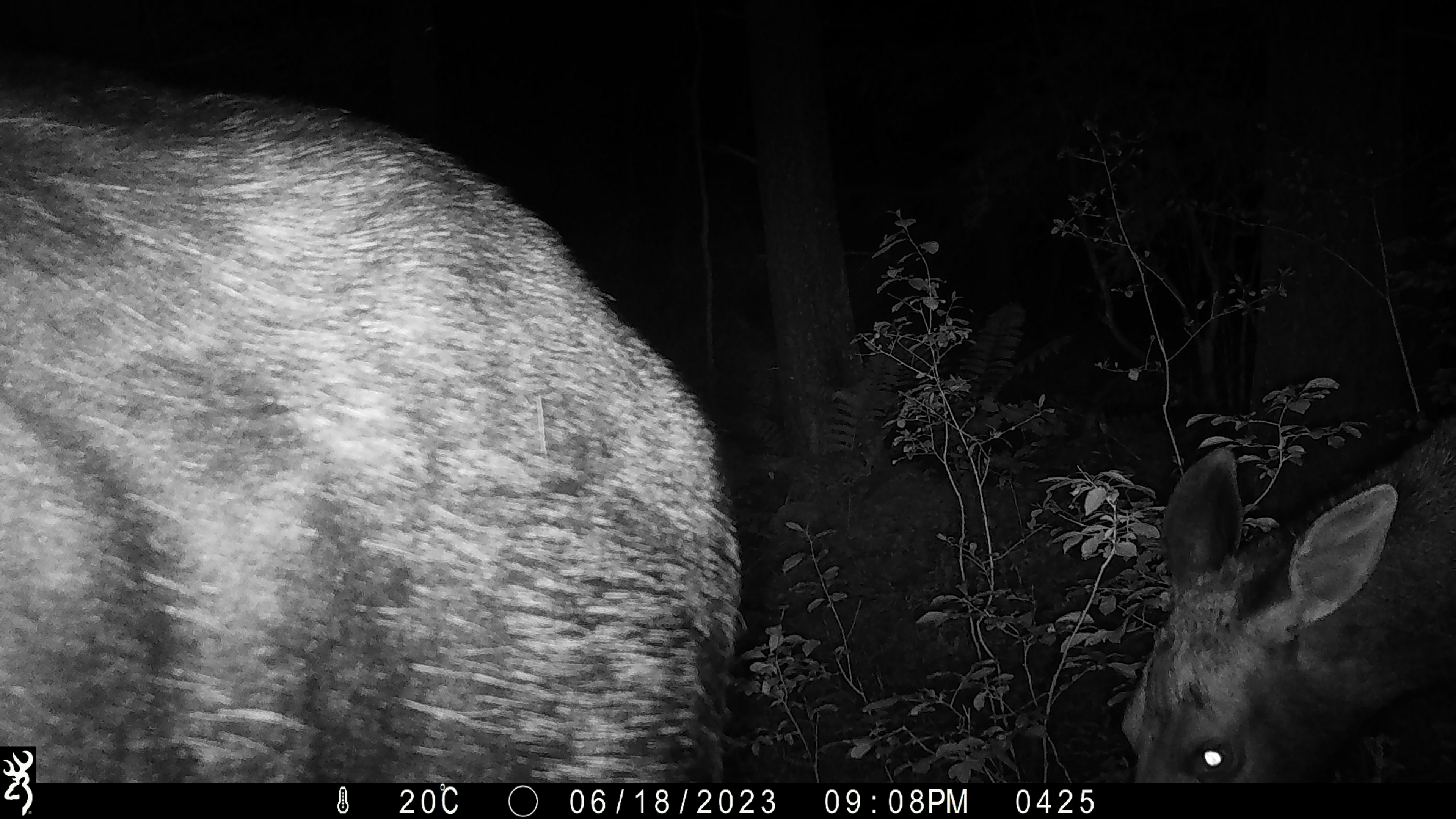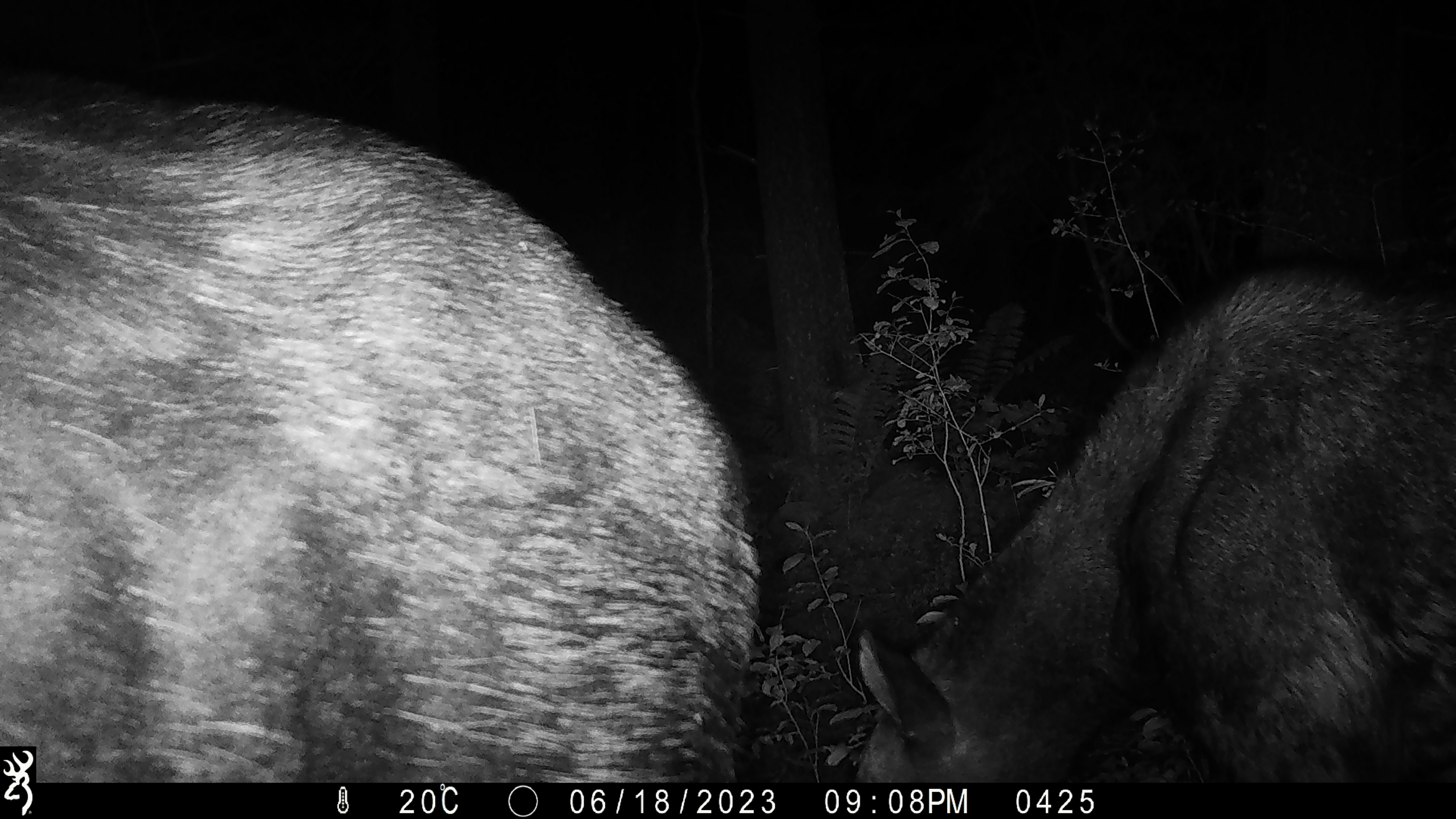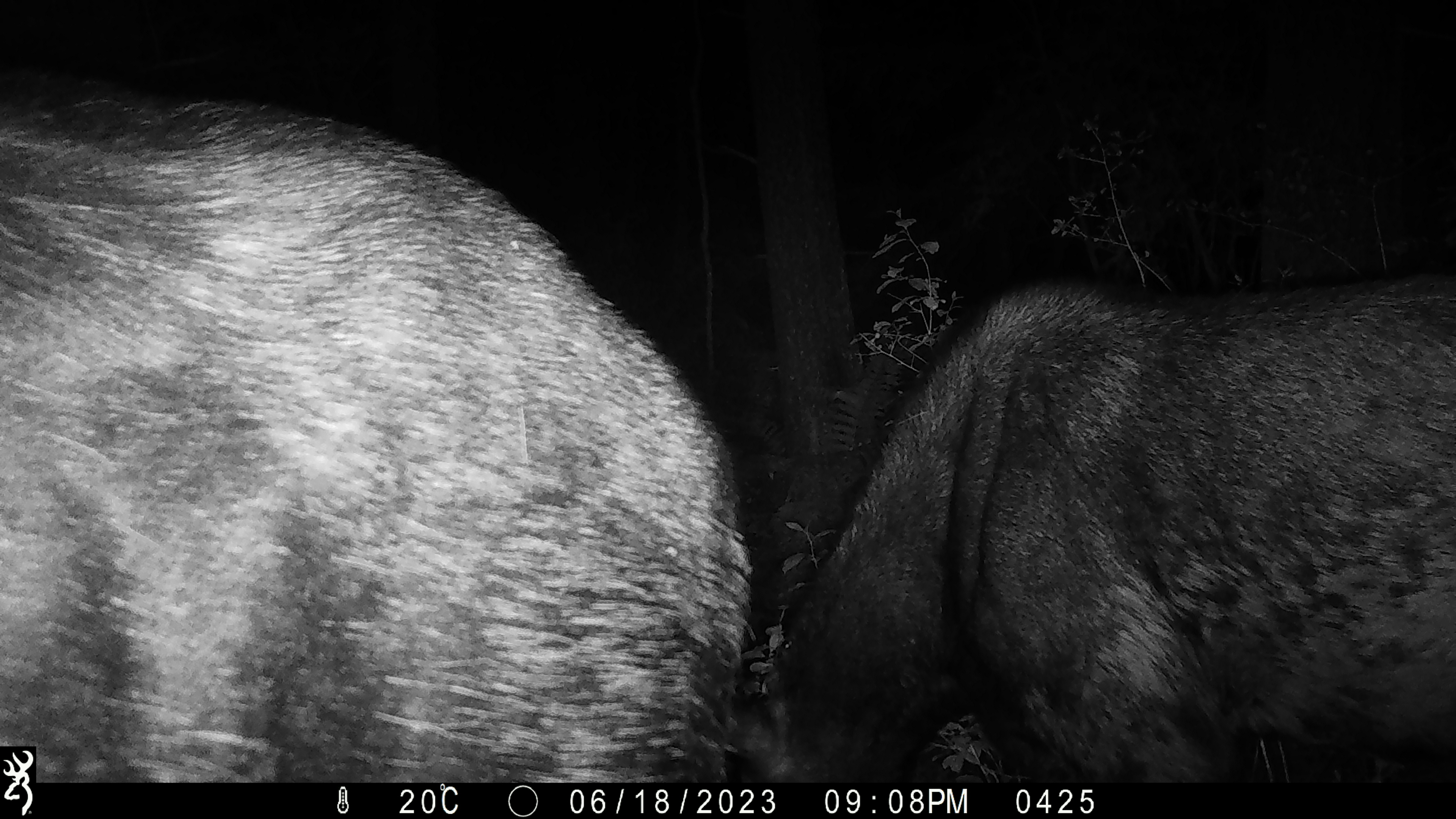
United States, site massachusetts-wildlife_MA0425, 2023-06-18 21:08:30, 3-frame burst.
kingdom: Animalia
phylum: Chordata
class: Mammalia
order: Artiodactyla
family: Cervidae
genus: Alces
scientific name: Alces alces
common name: moose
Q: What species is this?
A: Moose (Alces alces).